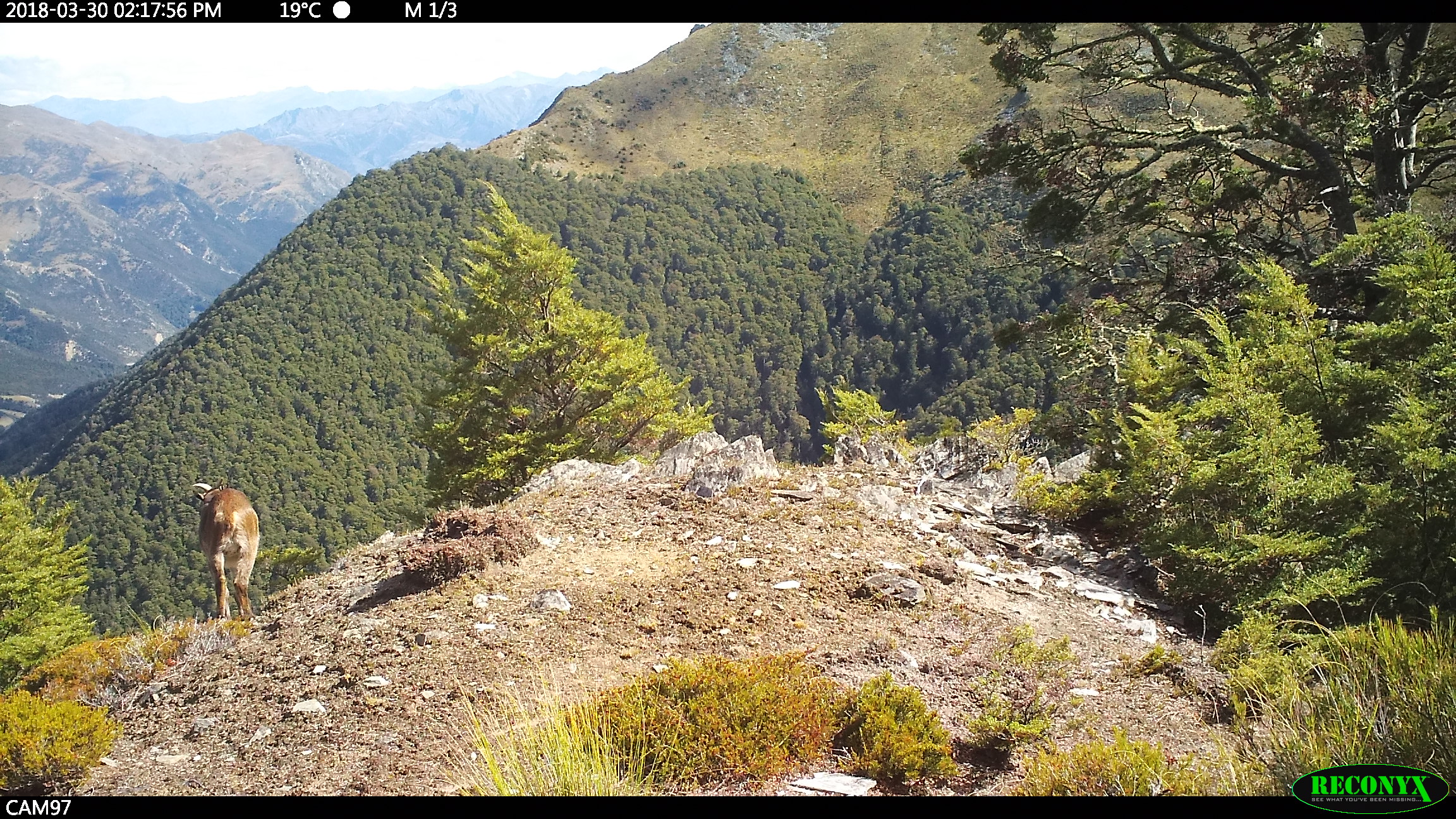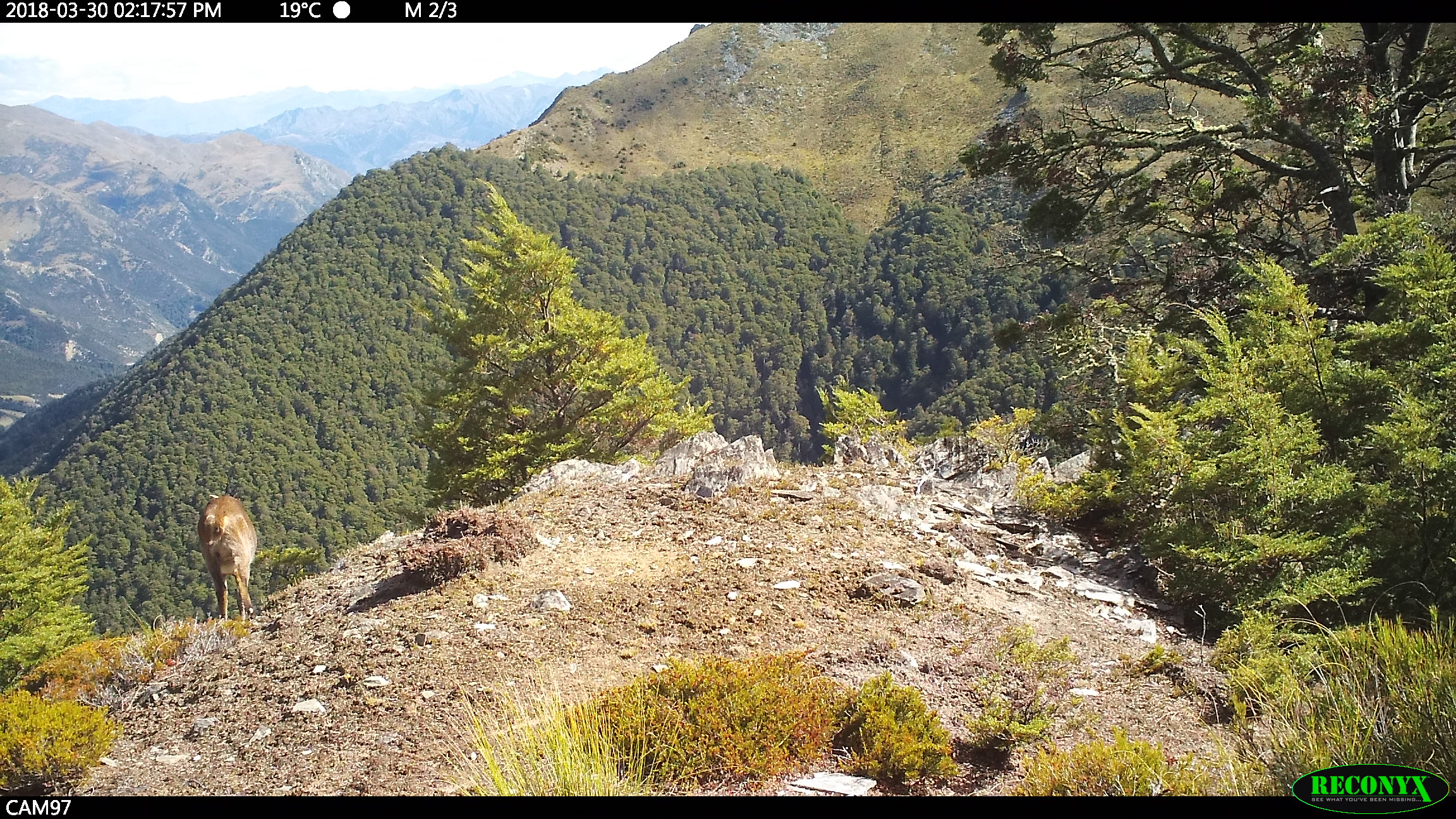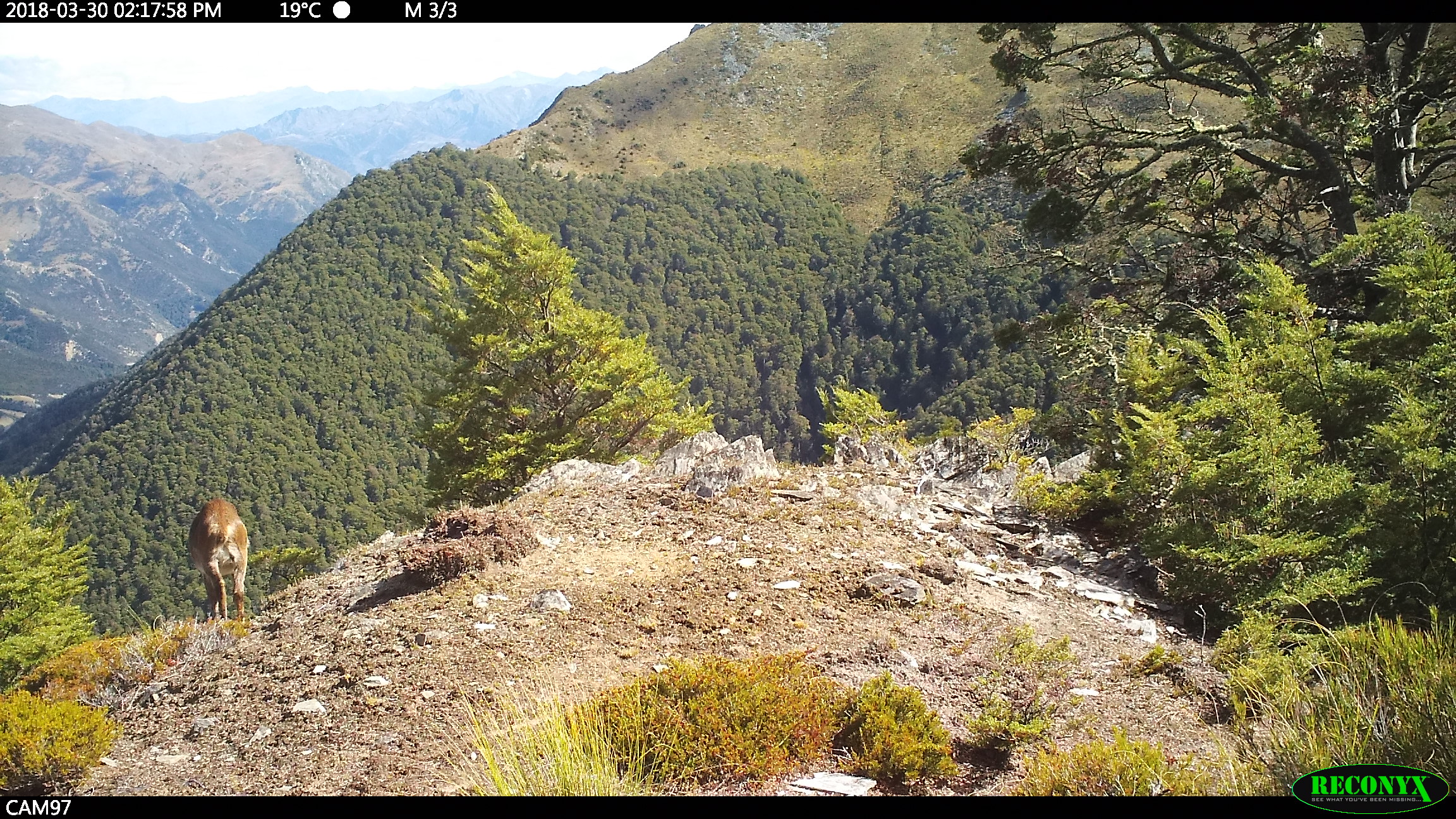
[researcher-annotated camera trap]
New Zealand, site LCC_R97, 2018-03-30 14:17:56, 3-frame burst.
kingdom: Animalia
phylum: Chordata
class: Mammalia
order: Artiodactyla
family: Bovidae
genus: Nilgiritragus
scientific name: Nilgiritragus hylocrius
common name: tahr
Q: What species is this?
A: Tahr (Nilgiritragus hylocrius).